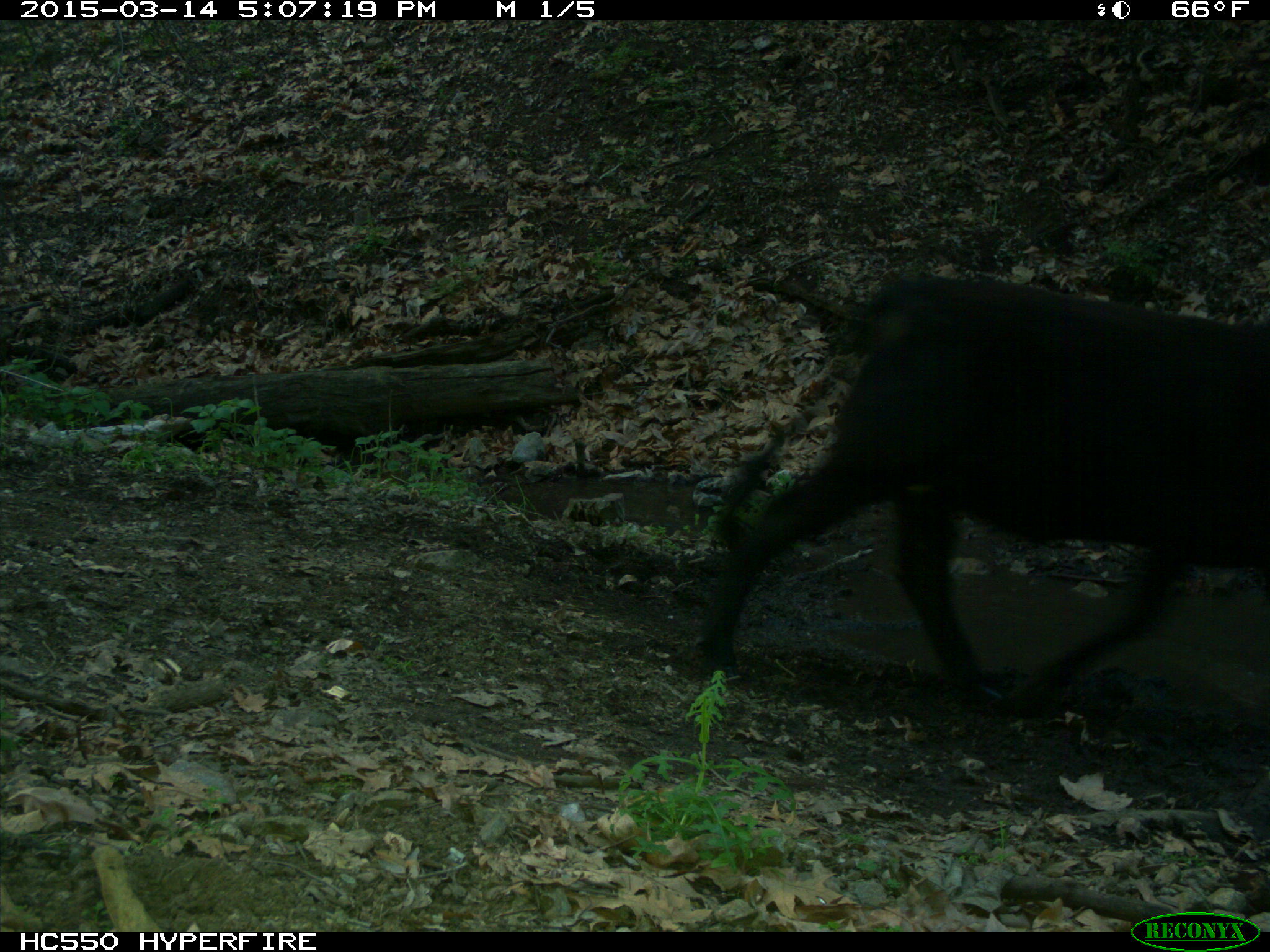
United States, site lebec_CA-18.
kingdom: Animalia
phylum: Chordata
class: Mammalia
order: Artiodactyla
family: Bovidae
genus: Bos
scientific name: Bos taurus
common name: domestic cow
Bos taurus (domestic cow).